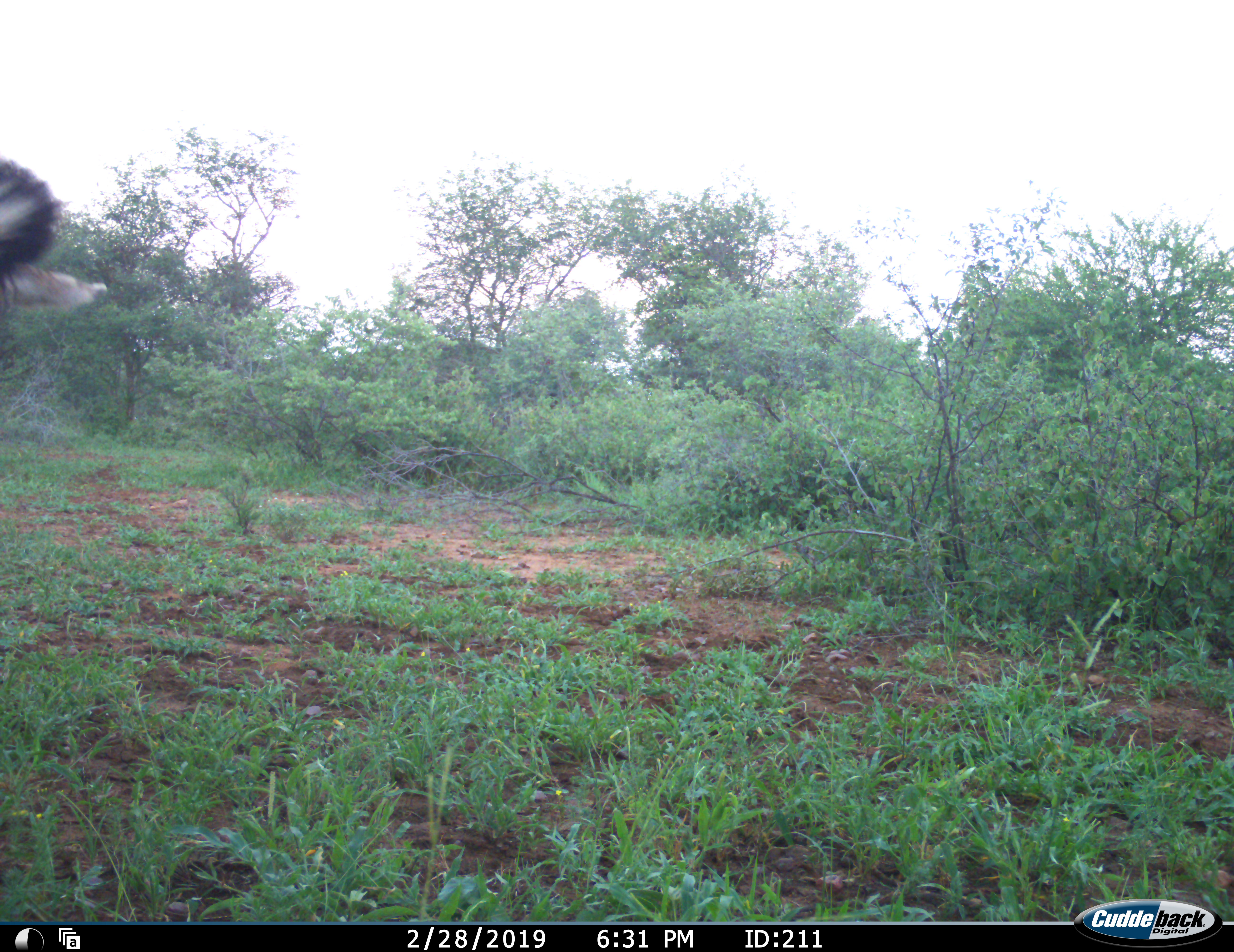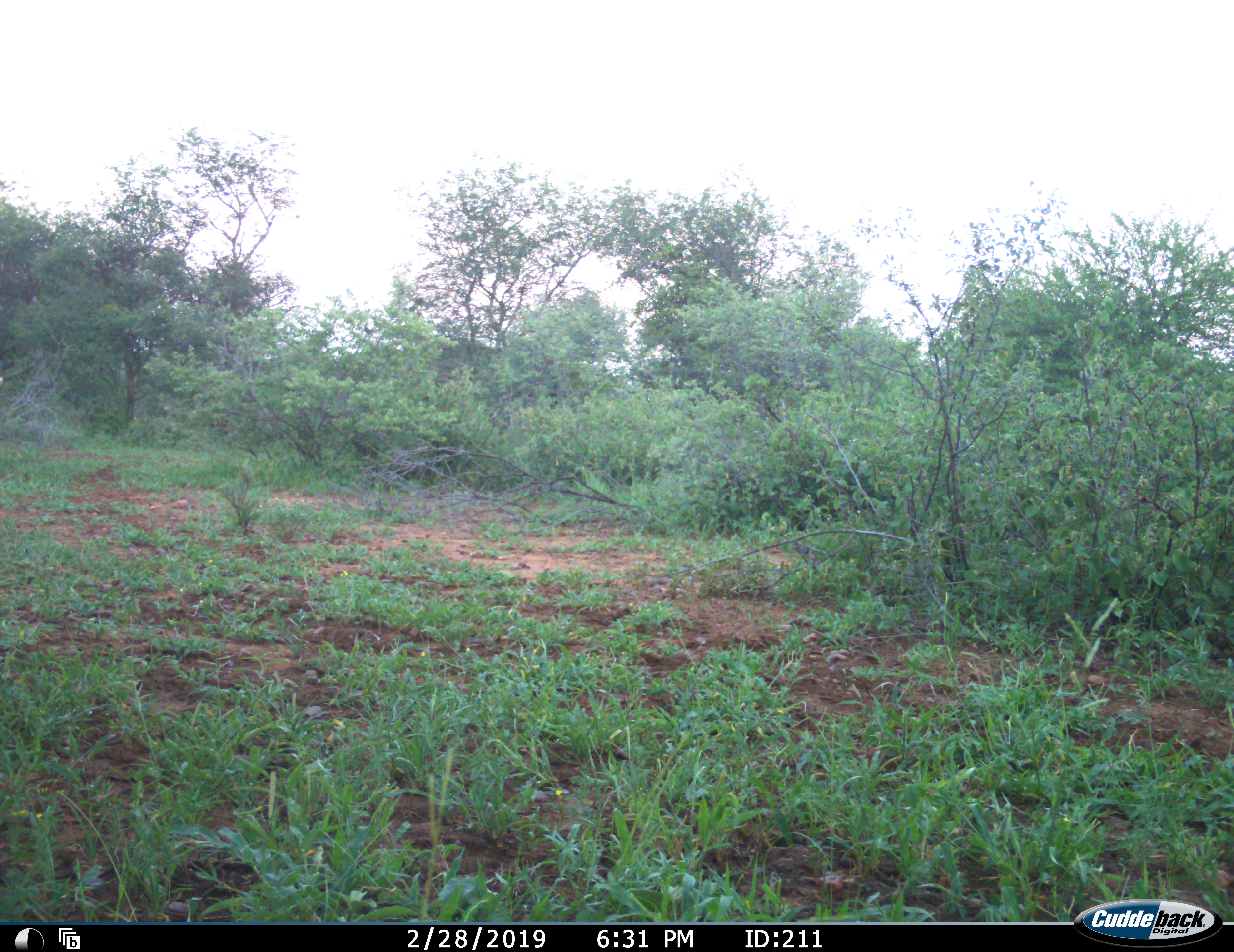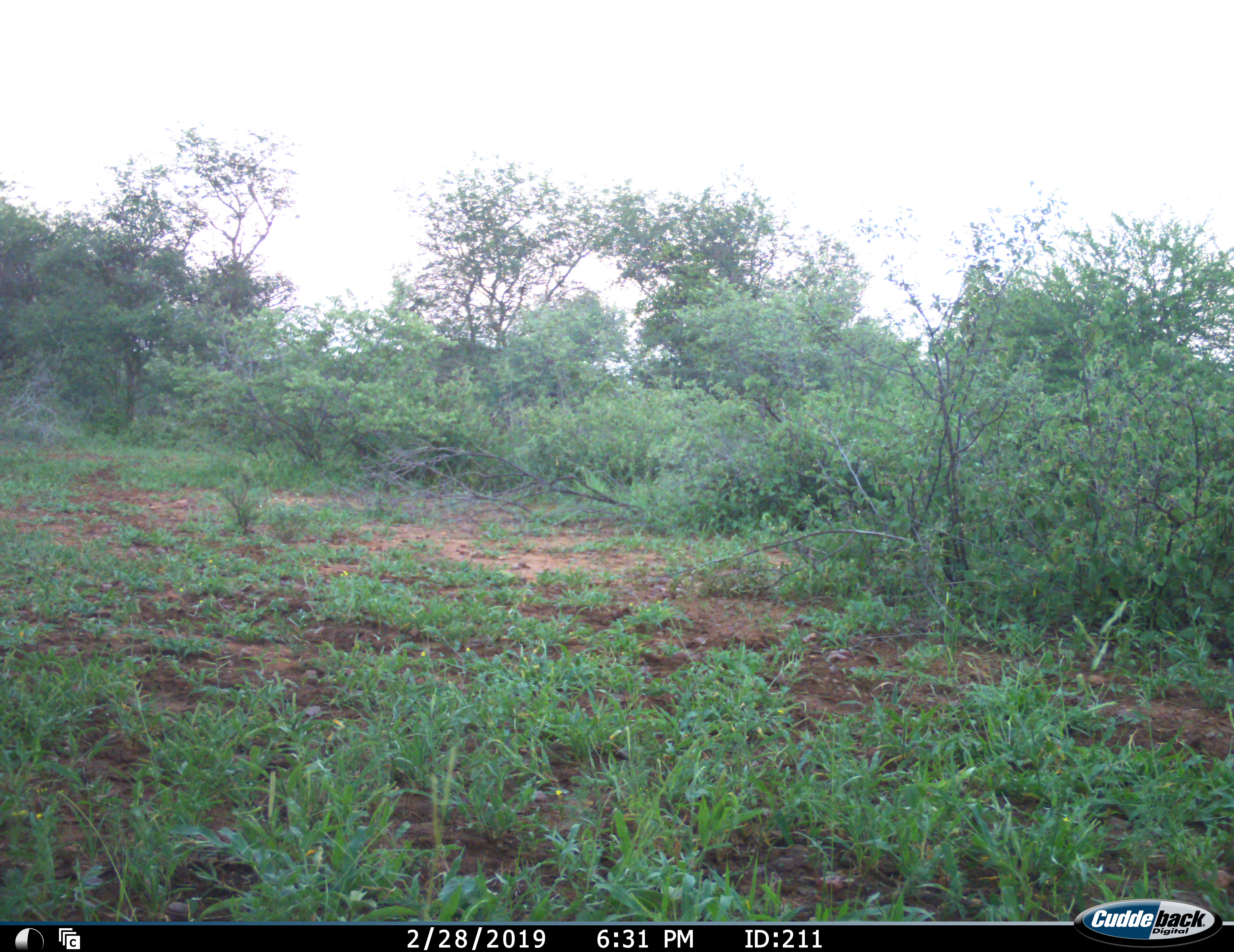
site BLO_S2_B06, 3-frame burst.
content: unidentified animal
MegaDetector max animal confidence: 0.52